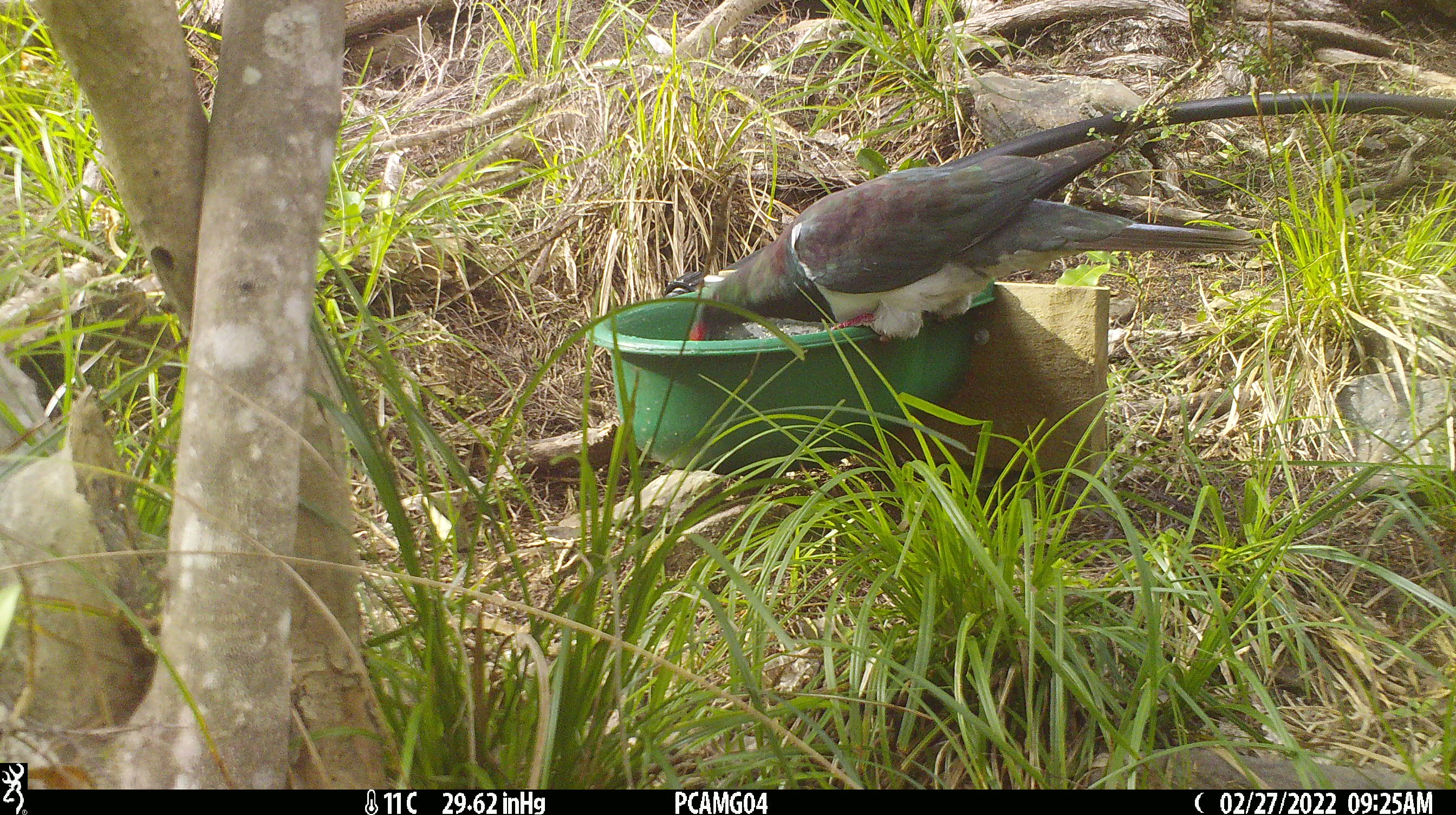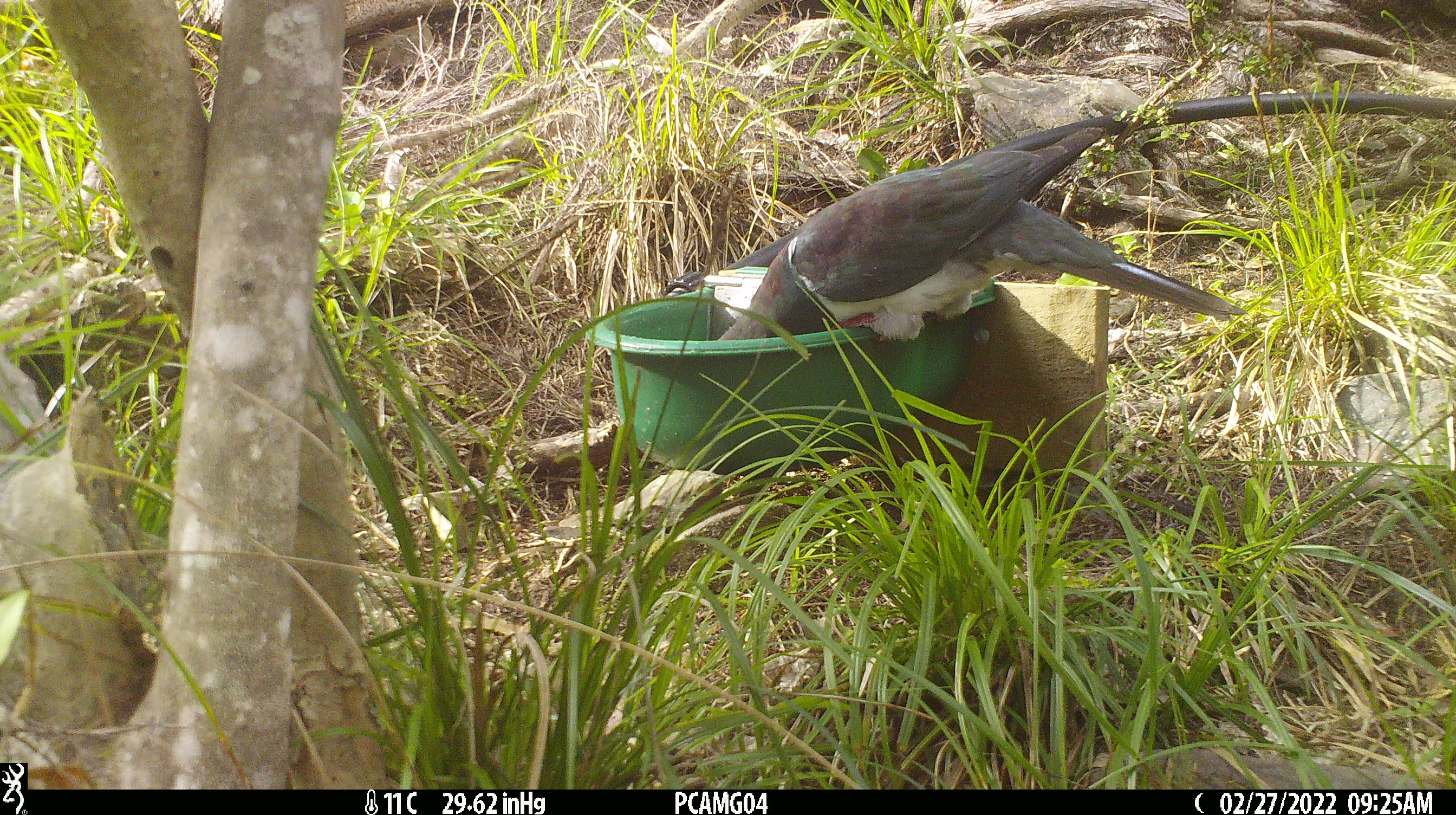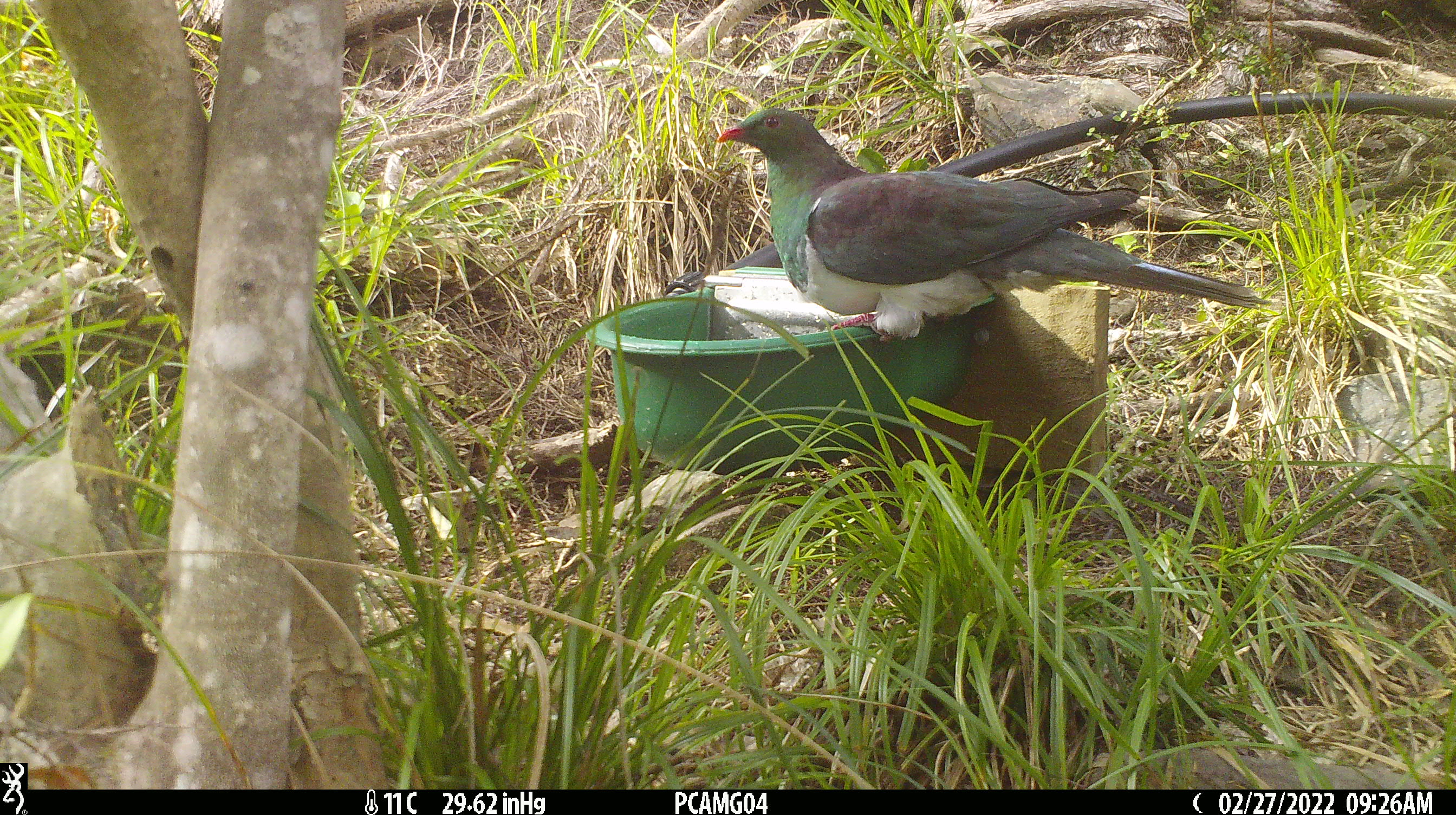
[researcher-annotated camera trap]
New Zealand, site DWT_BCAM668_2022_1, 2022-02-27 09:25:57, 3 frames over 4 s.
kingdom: Animalia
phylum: Chordata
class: Aves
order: Columbiformes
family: Columbidae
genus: Hemiphaga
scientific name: Hemiphaga novaeseelandiae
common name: new zealand pigeon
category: kereru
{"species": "kereru (new zealand pigeon) (Hemiphaga novaeseelandiae)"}